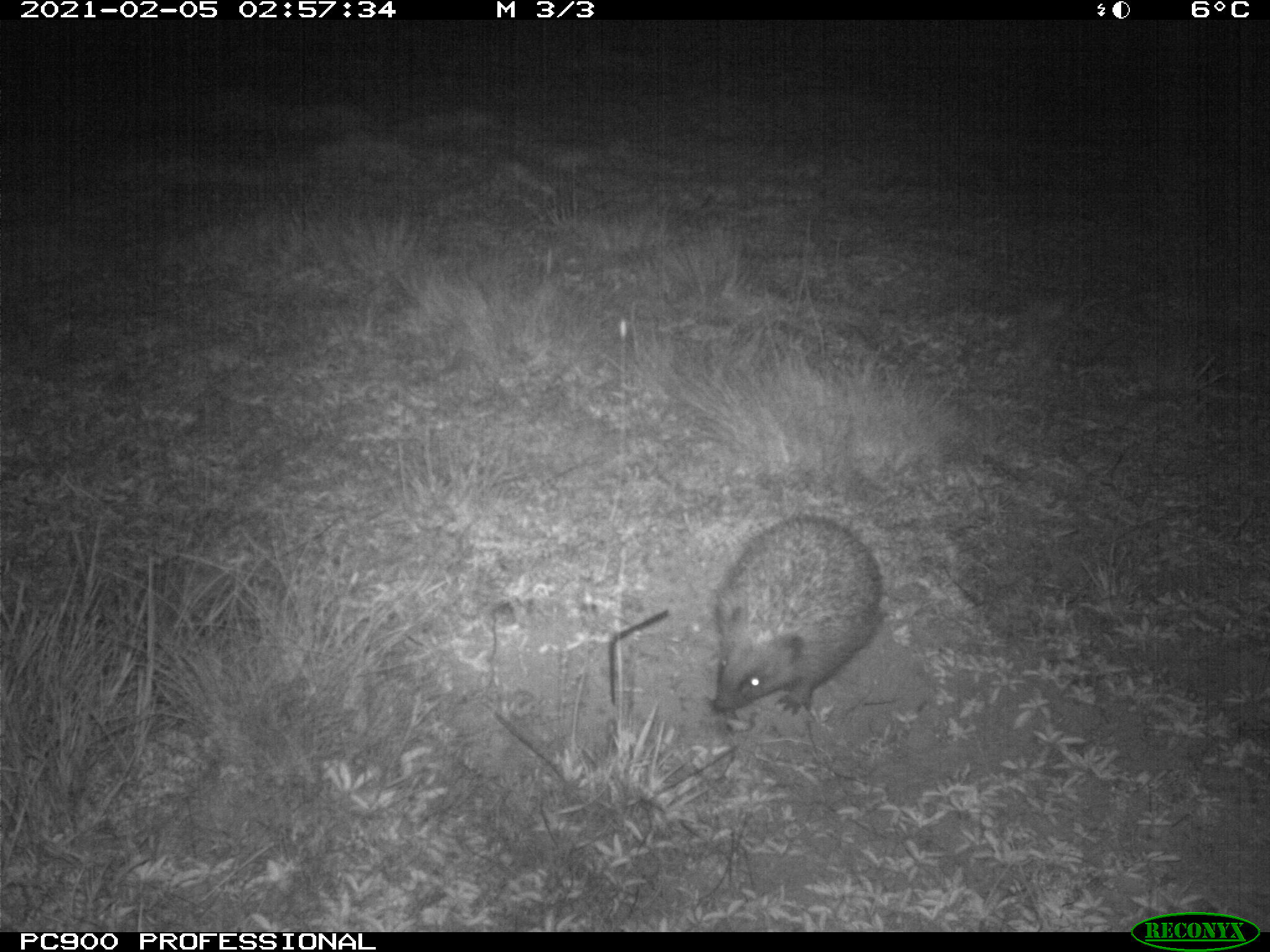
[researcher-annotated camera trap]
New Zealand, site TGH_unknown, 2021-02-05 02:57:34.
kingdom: Animalia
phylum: Chordata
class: Mammalia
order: Eulipotyphla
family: Erinaceidae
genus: Erinaceus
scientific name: Erinaceus europaeus europaeus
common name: european hedgehog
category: hedgehog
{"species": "hedgehog (european hedgehog) (Erinaceus europaeus europaeus)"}